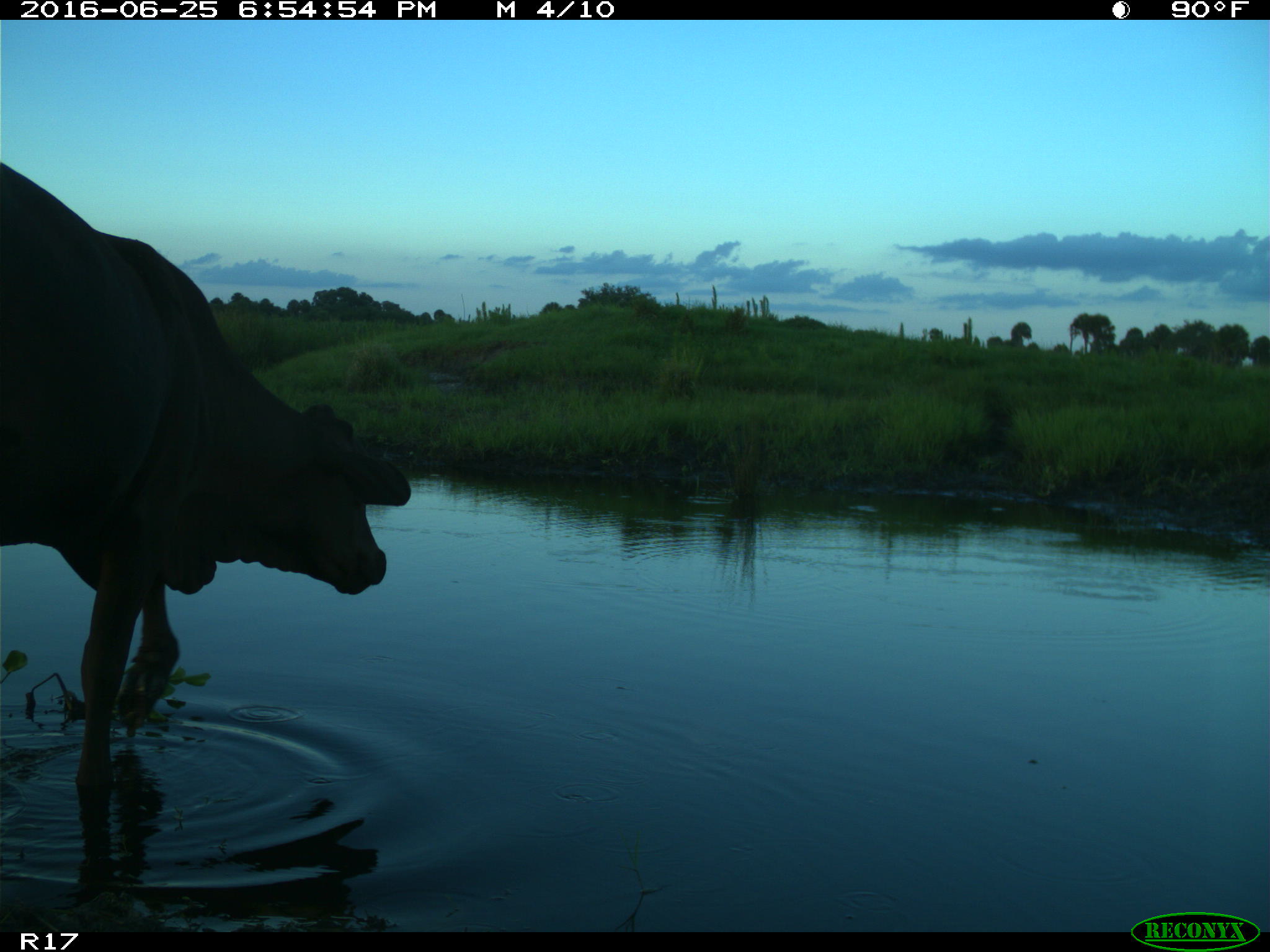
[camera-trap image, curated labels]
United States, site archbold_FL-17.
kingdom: Animalia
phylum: Chordata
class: Mammalia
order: Artiodactyla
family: Bovidae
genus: Bos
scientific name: Bos taurus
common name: domestic cow